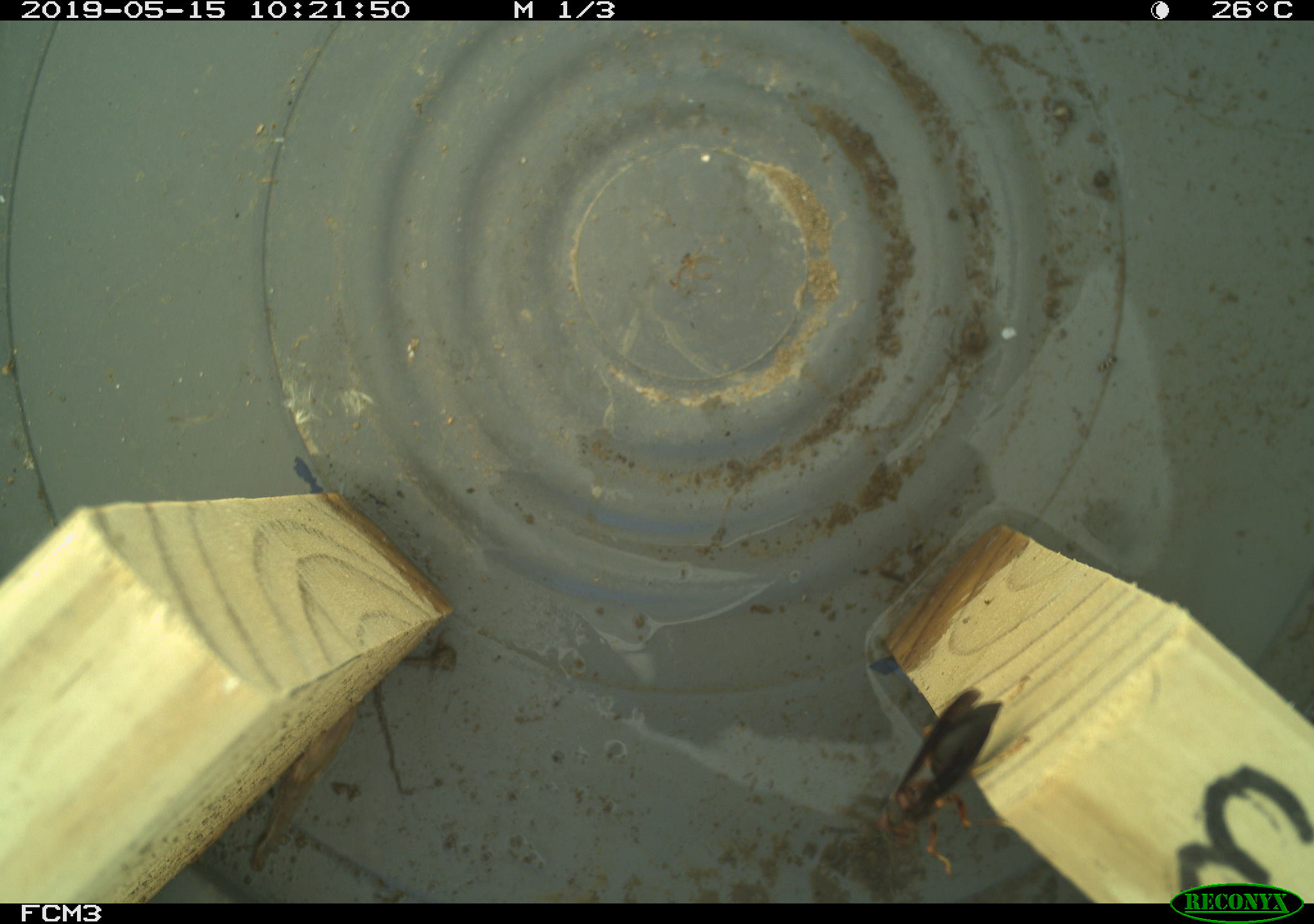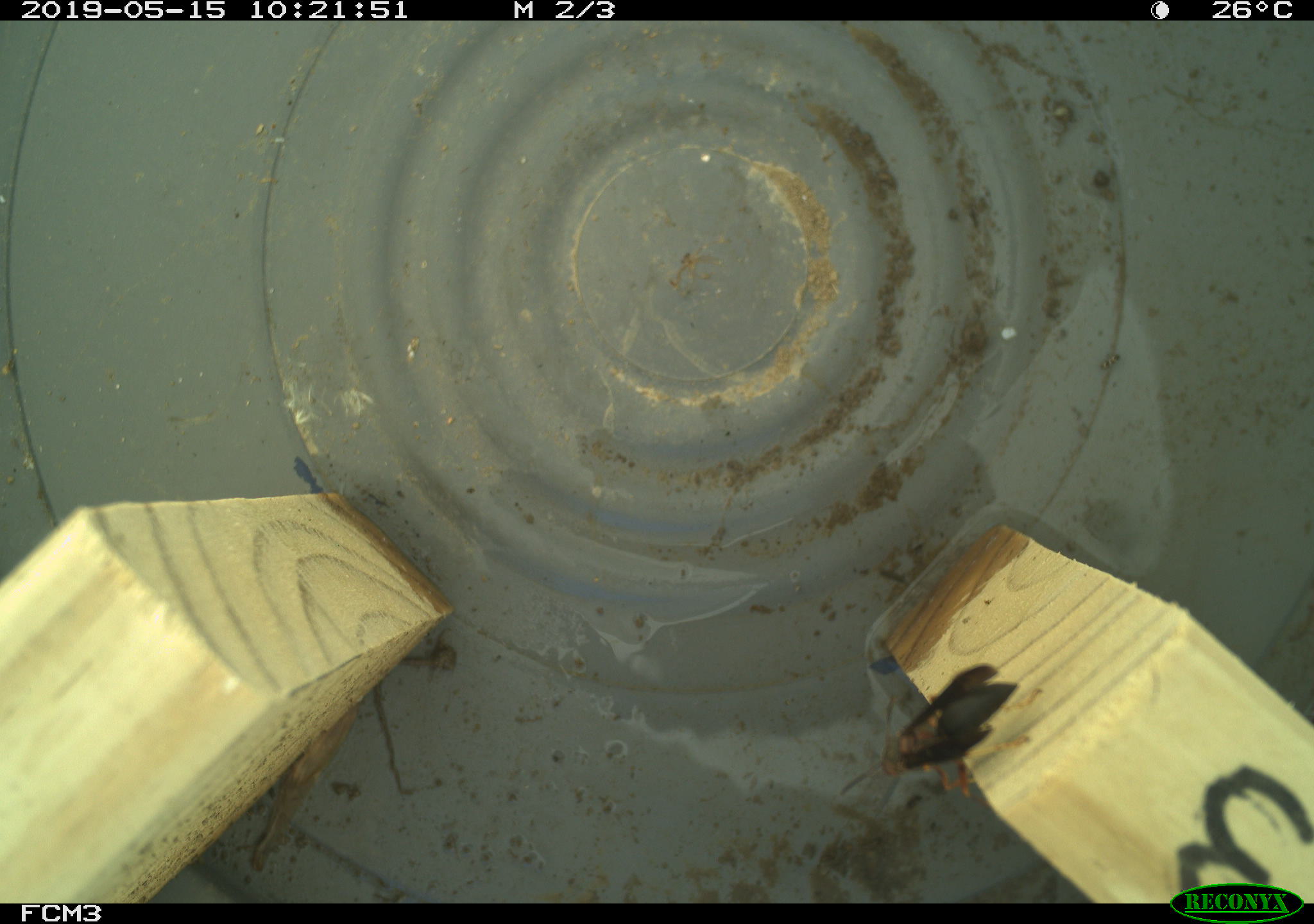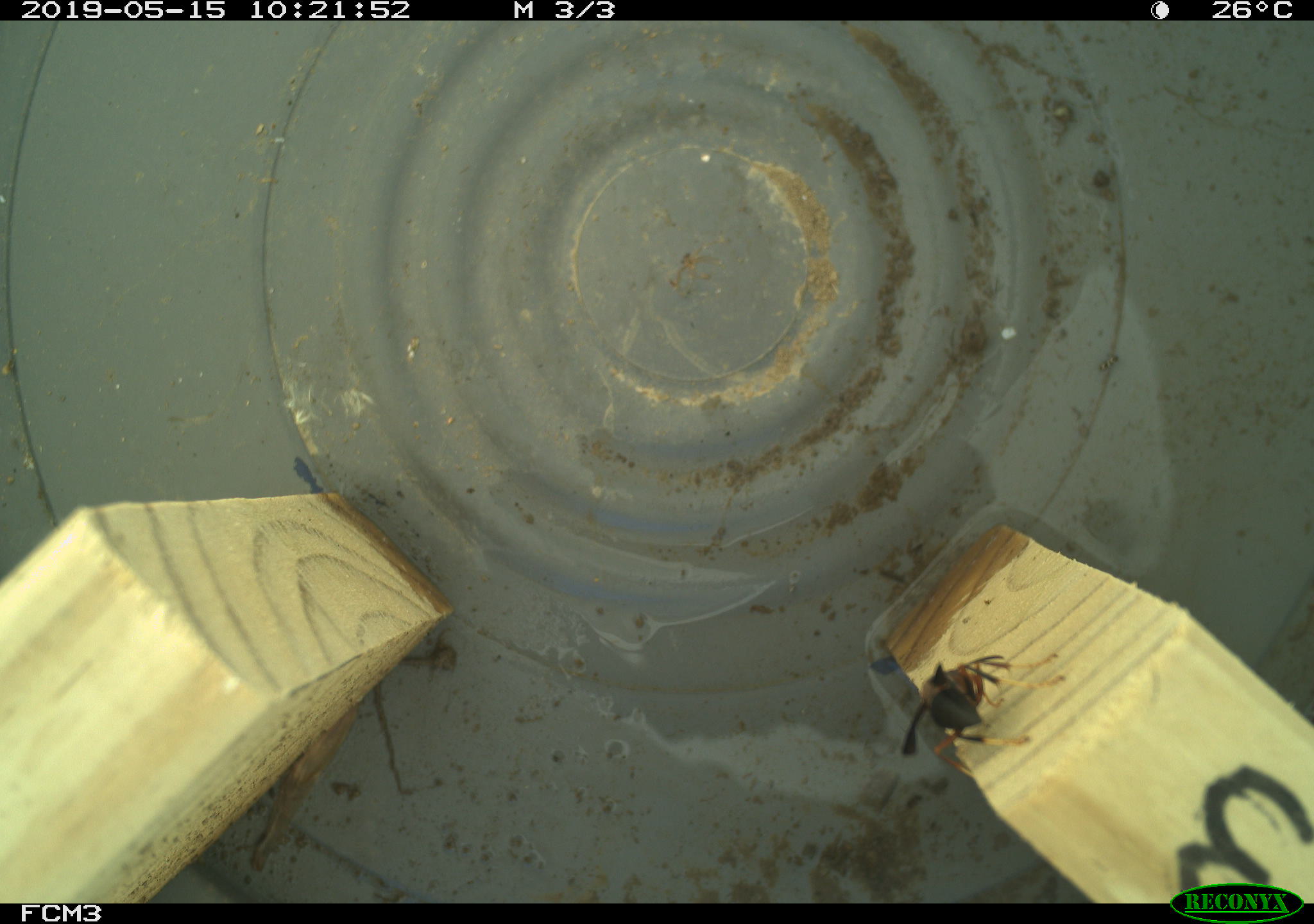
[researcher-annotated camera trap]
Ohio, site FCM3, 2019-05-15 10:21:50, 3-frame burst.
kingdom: Animalia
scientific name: Animalia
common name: animal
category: invertebrate